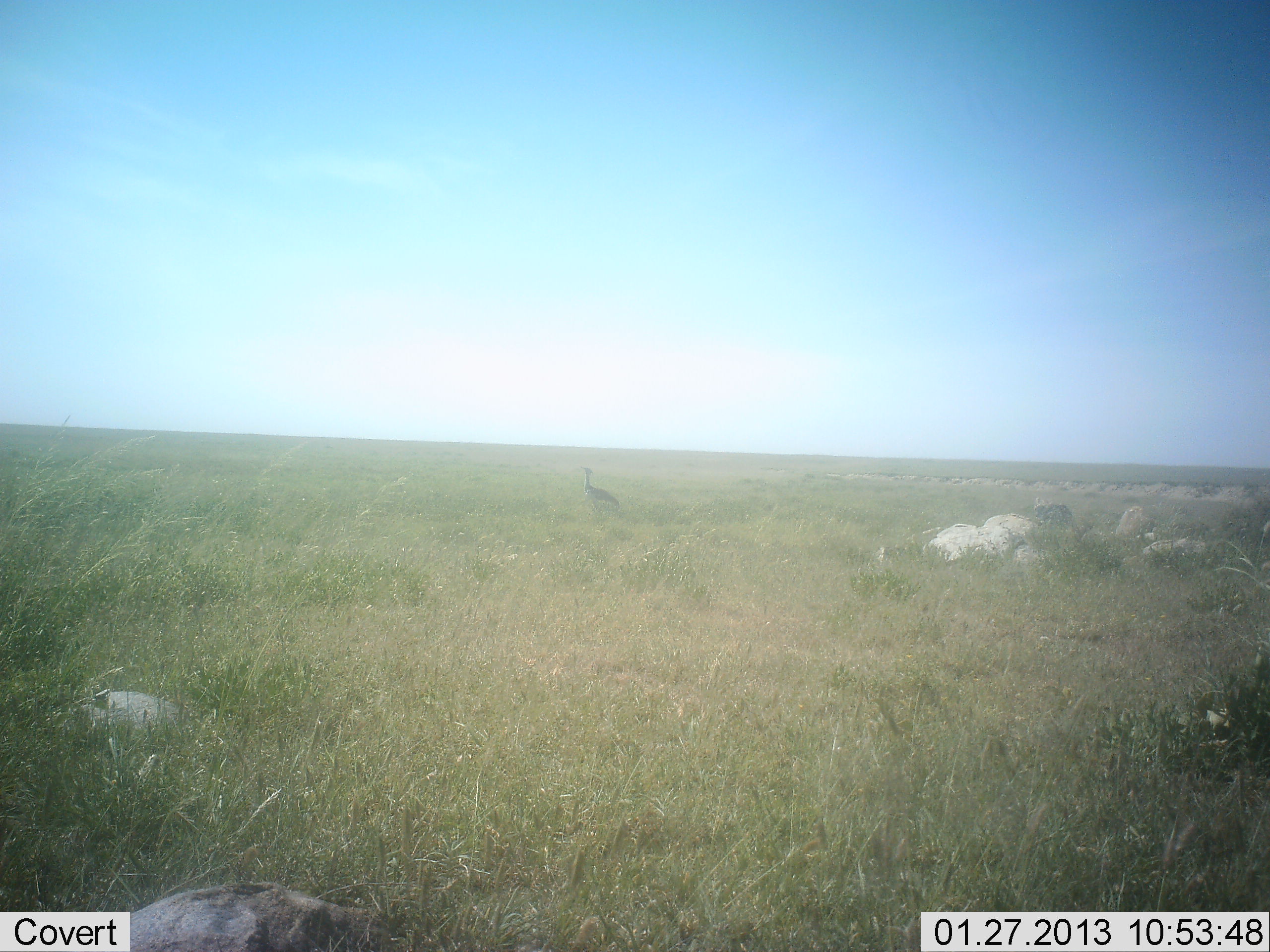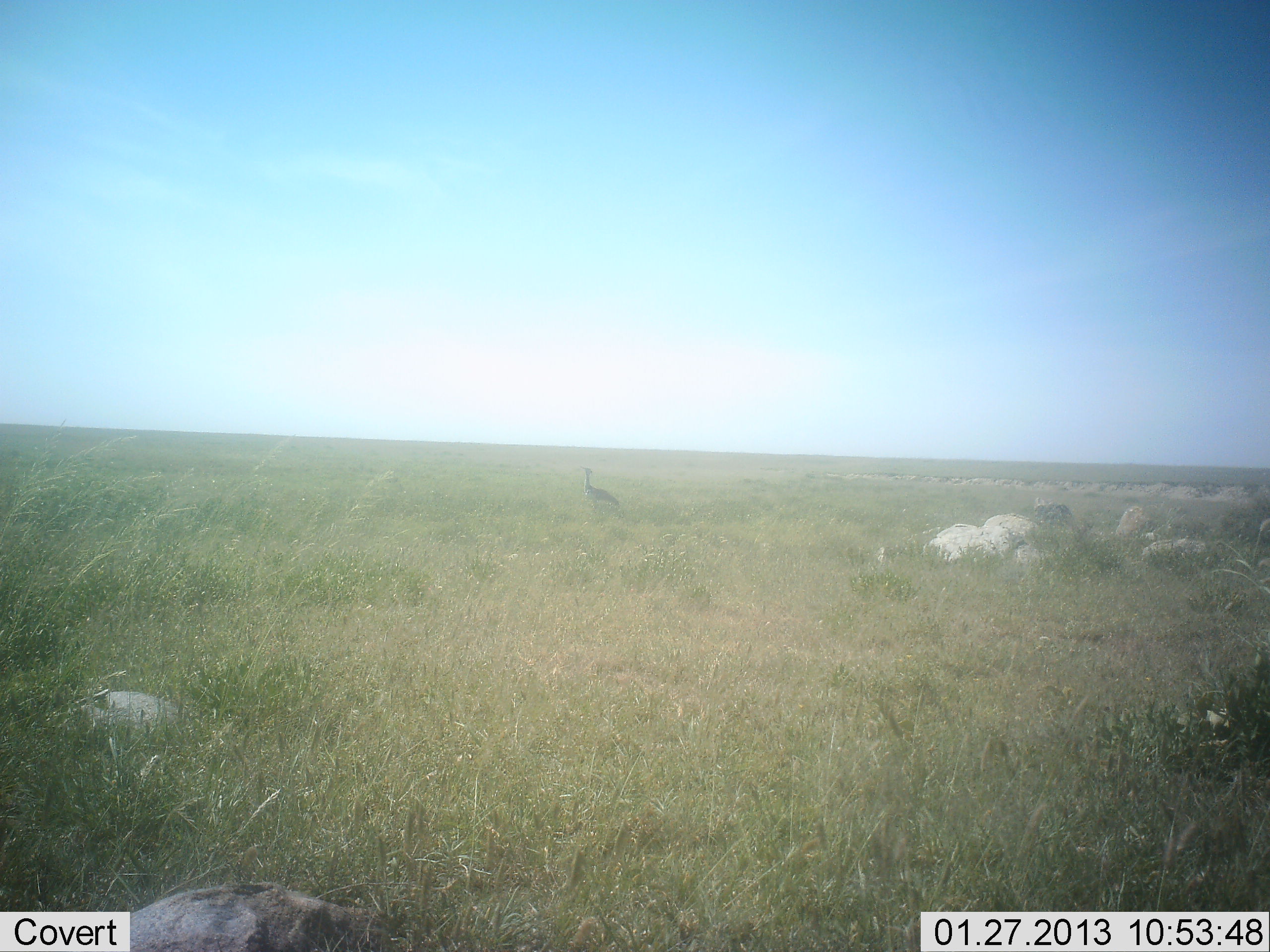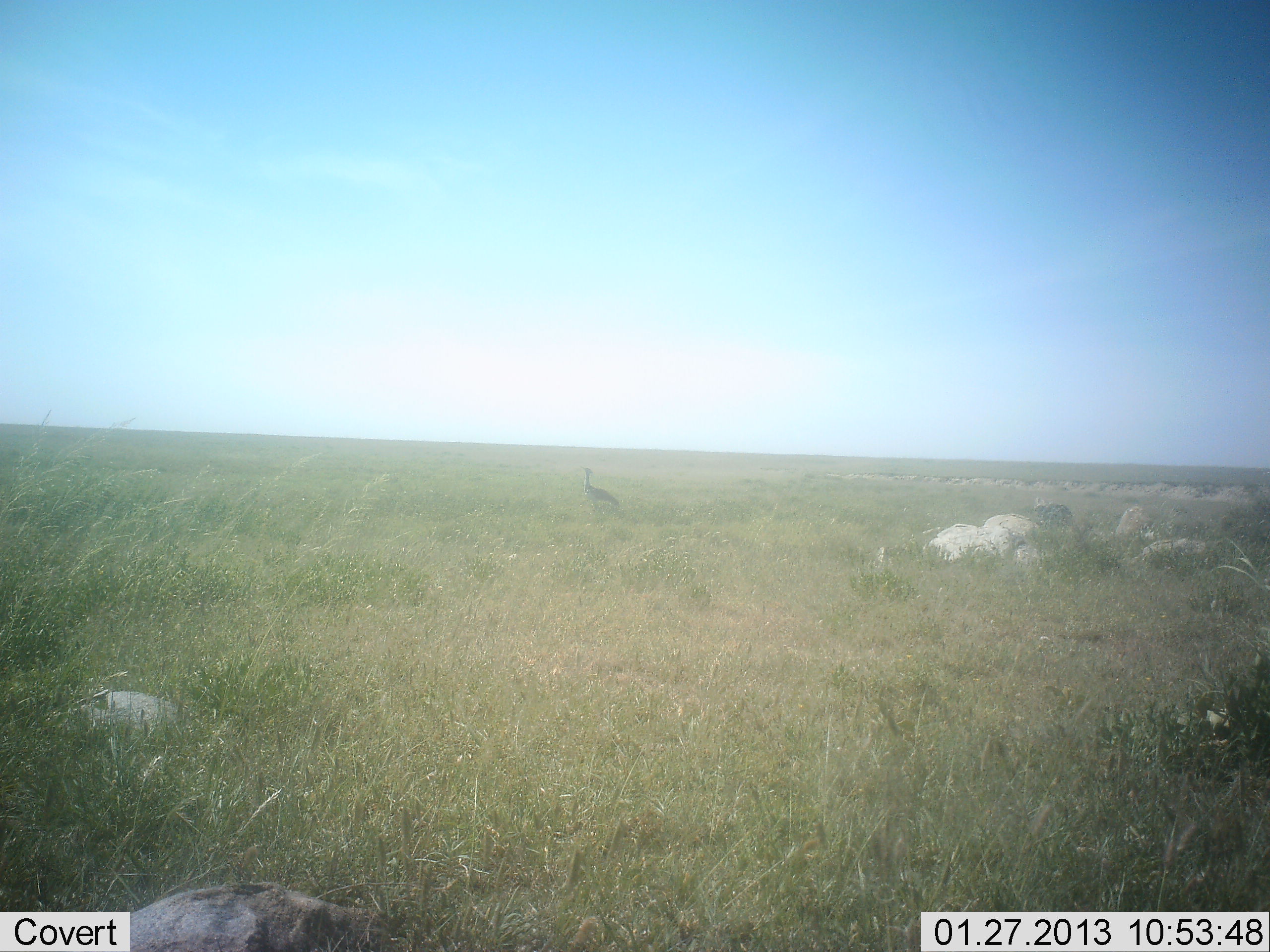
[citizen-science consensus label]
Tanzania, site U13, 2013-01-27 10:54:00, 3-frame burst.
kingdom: Animalia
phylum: Chordata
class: Aves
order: Otidiformes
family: Otididae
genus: Ardeotis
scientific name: Ardeotis kori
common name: kori bustard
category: koribustard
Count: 1.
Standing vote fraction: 100%.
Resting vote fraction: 0%.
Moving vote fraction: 0%.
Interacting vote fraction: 0%.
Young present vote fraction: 0%.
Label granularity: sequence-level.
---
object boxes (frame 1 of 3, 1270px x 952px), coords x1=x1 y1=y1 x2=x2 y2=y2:
animal: x1=578 y1=465 x2=621 y2=510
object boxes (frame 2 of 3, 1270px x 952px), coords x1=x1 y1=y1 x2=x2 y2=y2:
animal: x1=578 y1=465 x2=621 y2=510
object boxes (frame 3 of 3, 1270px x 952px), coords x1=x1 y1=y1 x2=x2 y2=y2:
animal: x1=578 y1=465 x2=621 y2=510